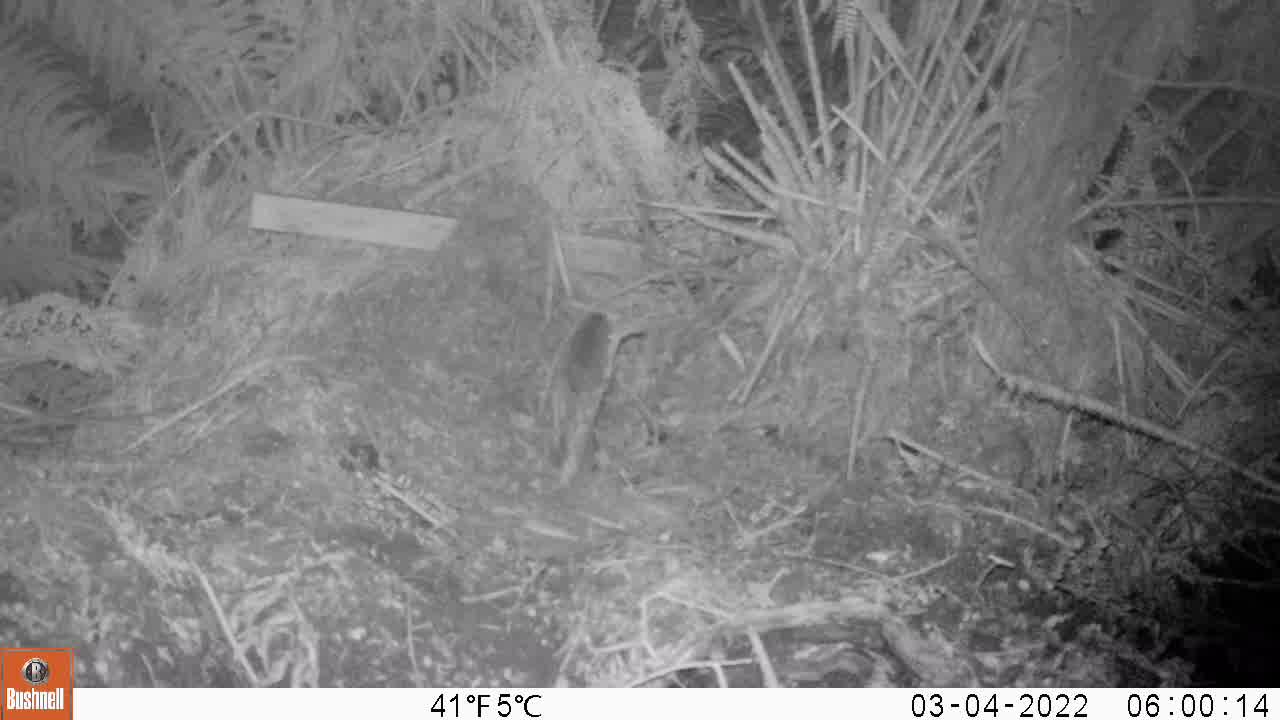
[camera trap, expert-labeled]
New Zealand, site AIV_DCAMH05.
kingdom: Animalia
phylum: Chordata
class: Mammalia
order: Rodentia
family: Muridae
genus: Mus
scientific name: Mus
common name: mouse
Mouse (Mus).